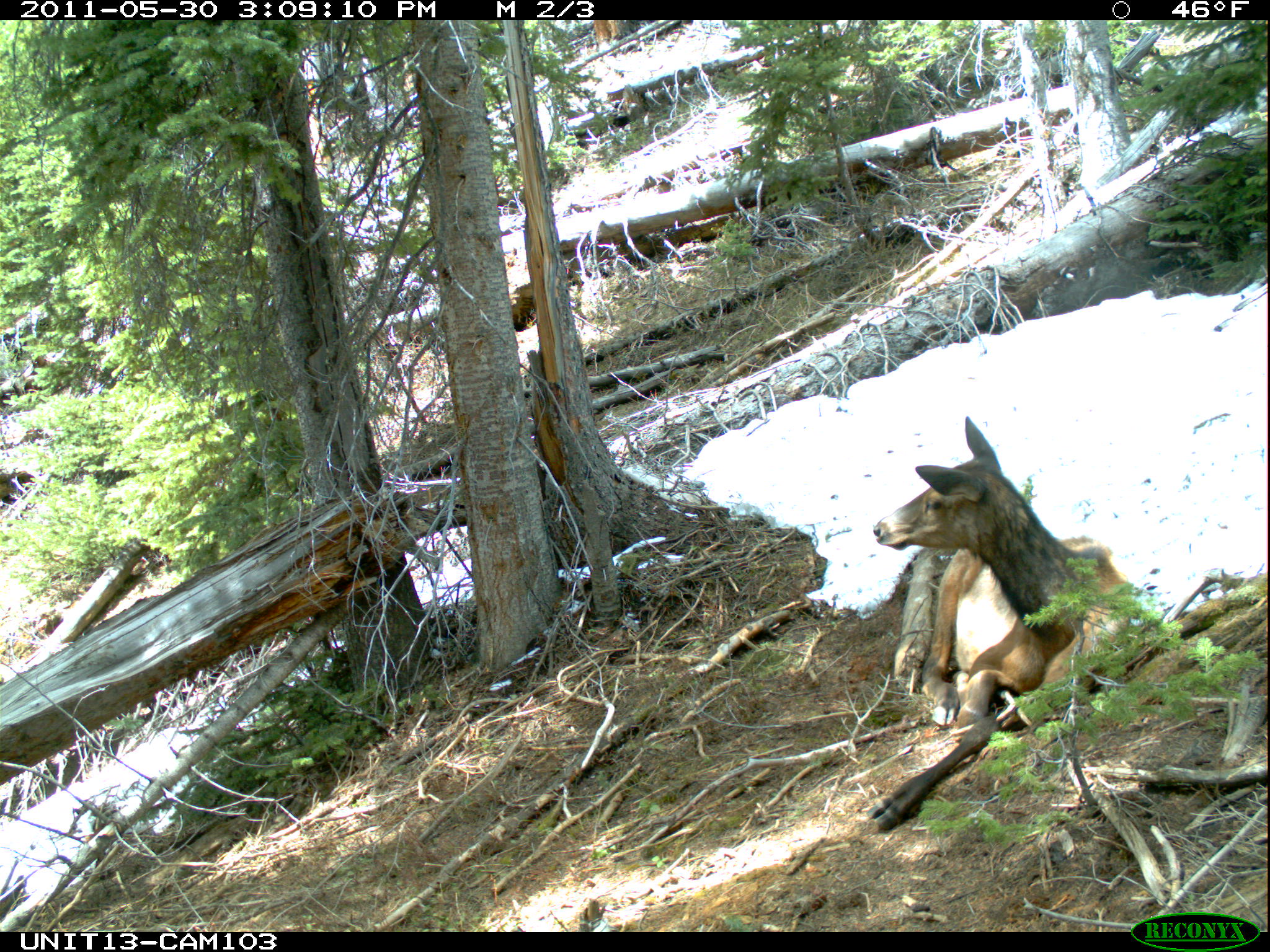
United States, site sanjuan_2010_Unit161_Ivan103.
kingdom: Animalia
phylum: Chordata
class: Mammalia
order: Artiodactyla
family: Cervidae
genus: Cervus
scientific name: Cervus elaphus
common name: red deer